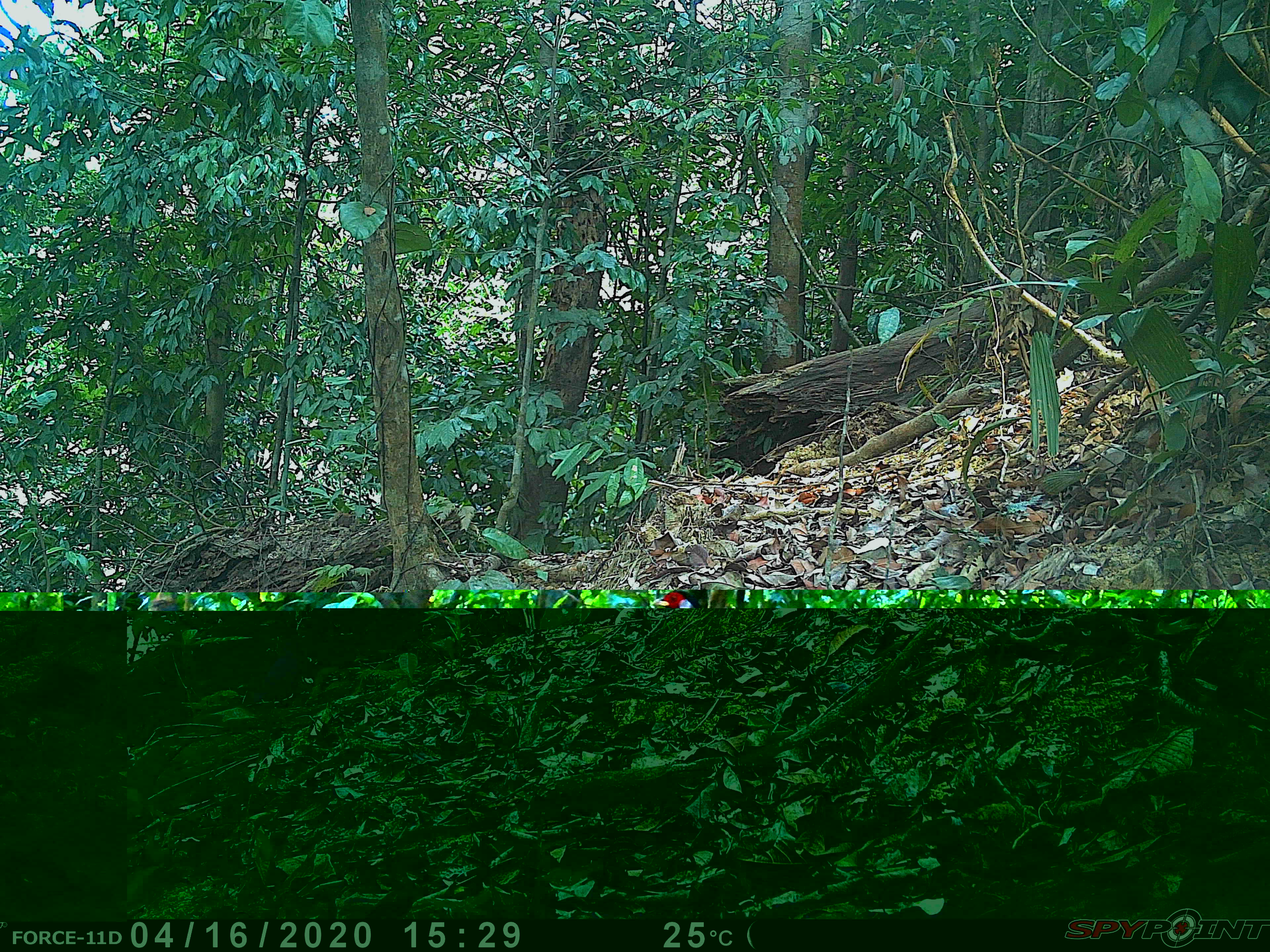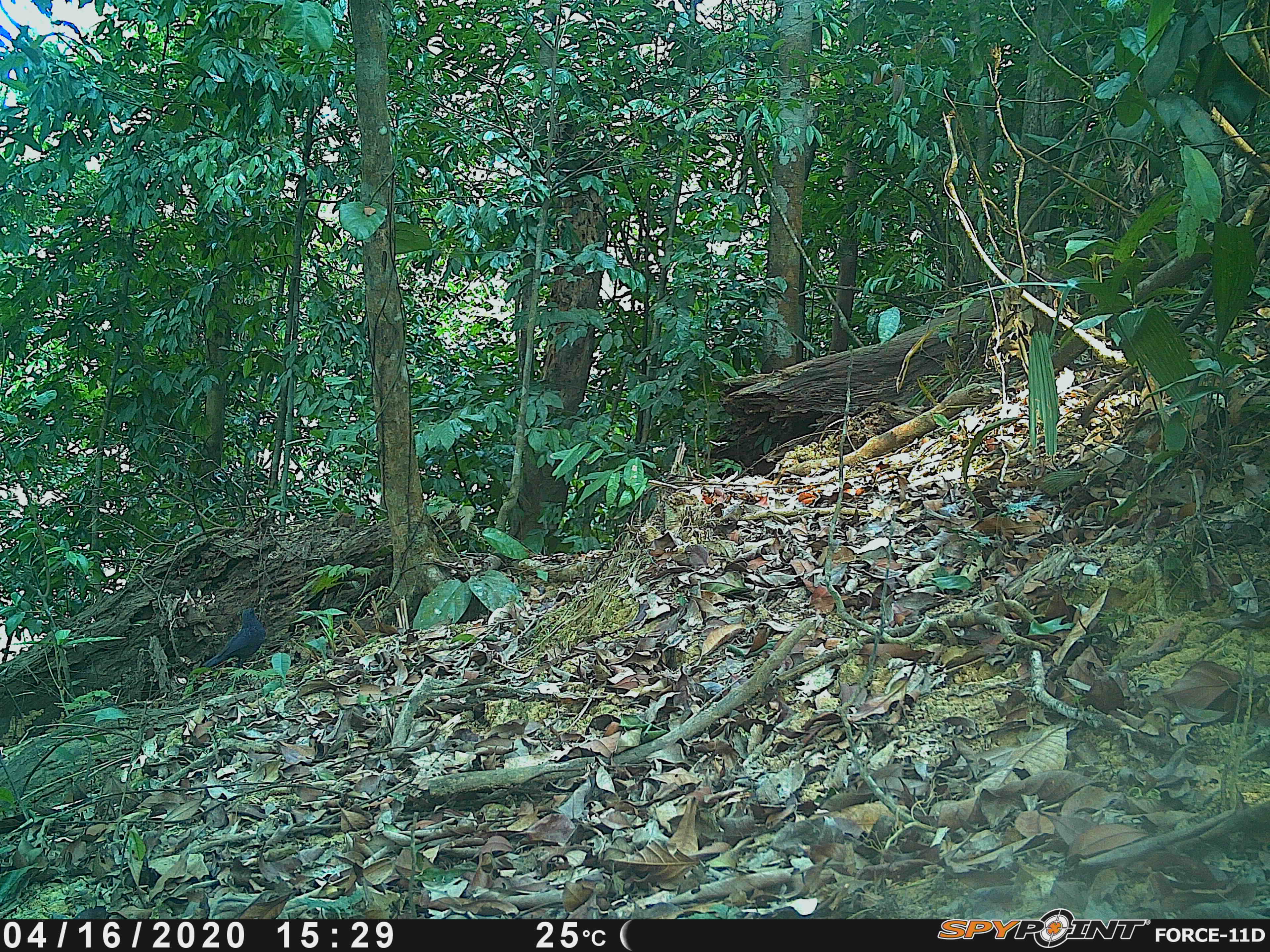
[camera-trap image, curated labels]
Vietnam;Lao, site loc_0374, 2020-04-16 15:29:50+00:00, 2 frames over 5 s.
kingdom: Animalia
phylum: Chordata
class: Aves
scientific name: Aves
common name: bird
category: unidentified bird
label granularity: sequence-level